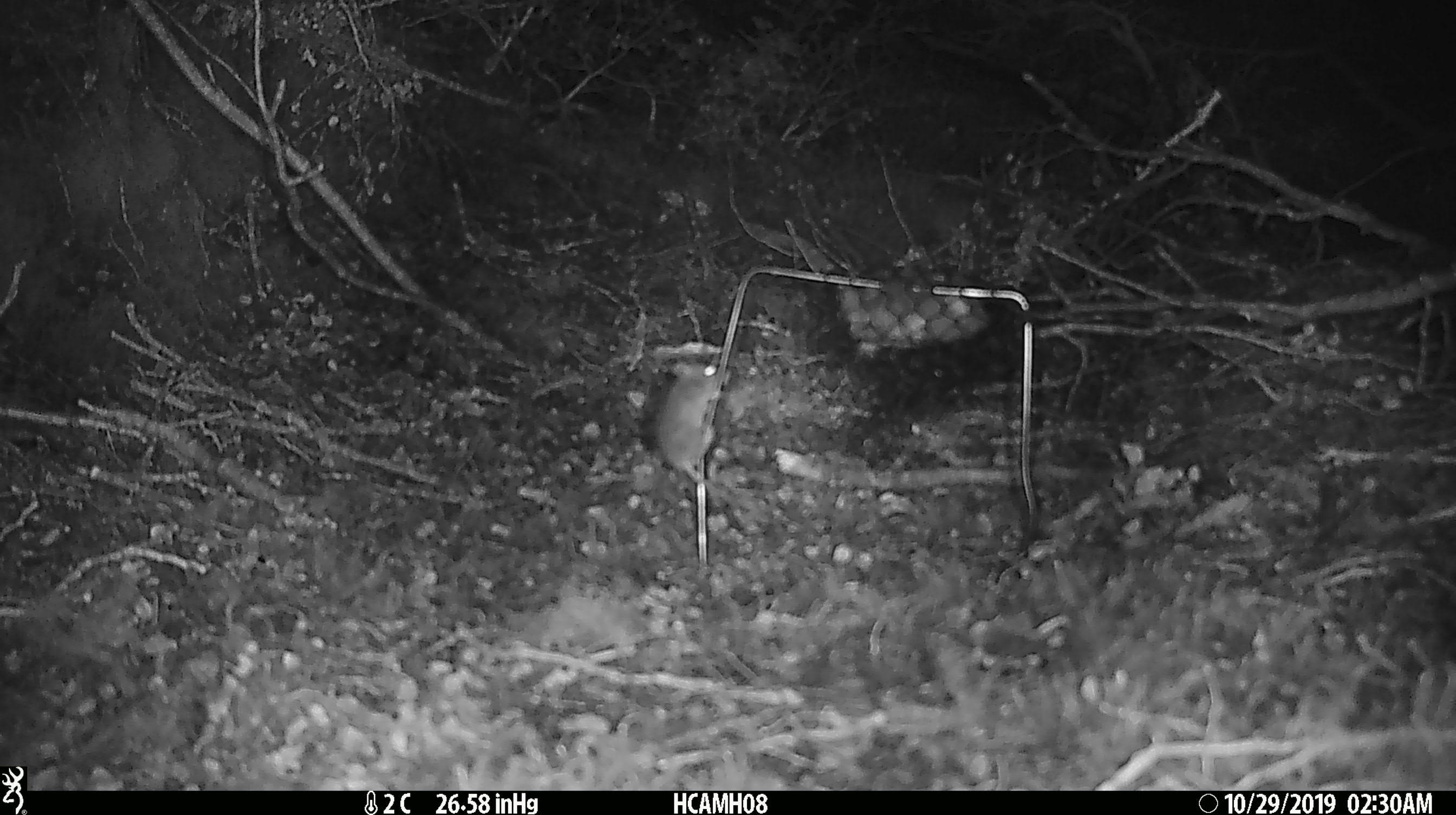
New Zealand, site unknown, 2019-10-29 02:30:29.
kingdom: Animalia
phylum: Chordata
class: Mammalia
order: Rodentia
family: Muridae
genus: Mus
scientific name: Mus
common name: mouse